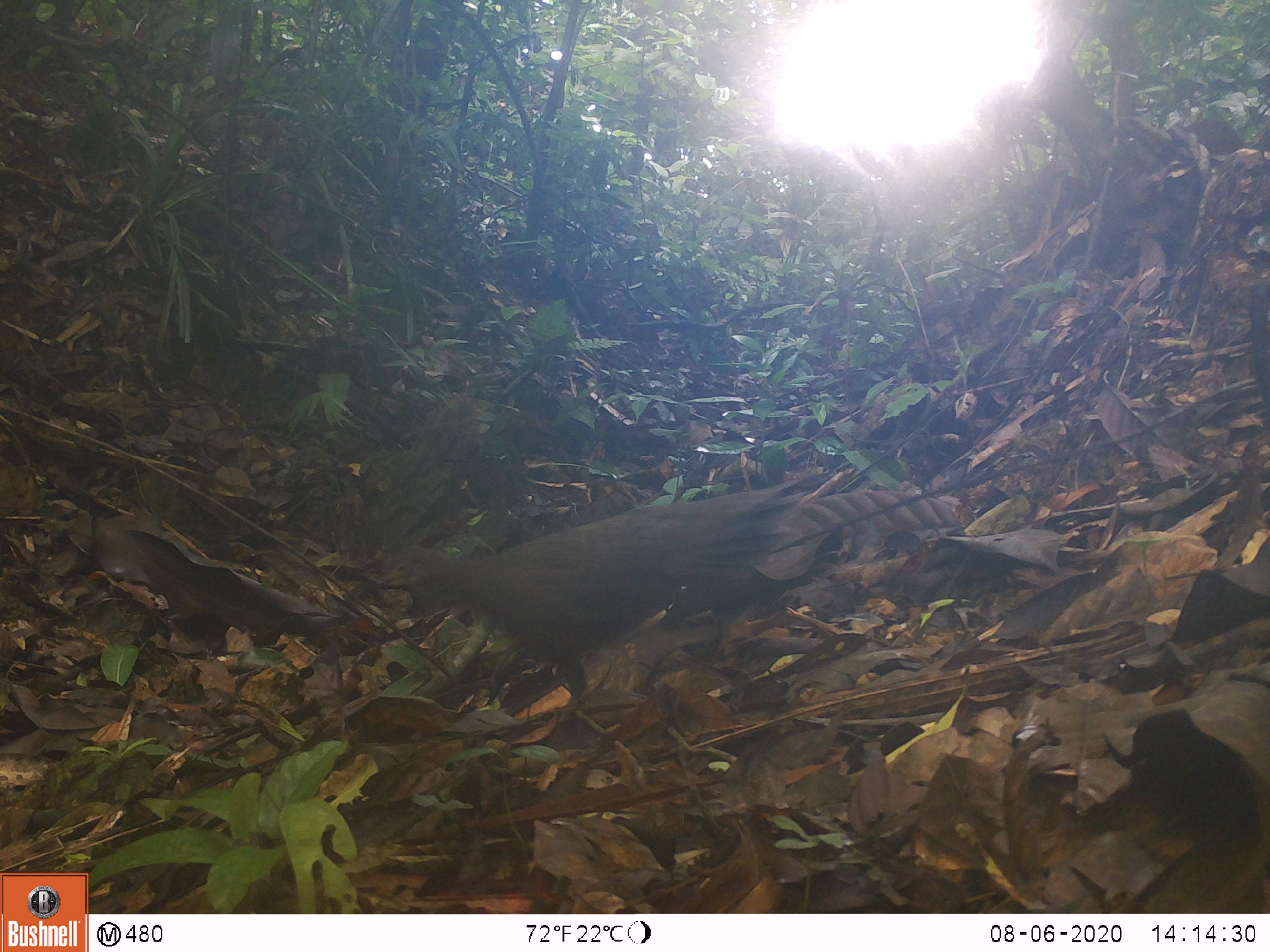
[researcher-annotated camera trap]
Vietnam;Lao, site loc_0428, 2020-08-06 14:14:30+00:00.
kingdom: Animalia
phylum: Chordata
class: Aves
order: Galliformes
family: Phasianidae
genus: Polyplectron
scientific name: Polyplectron bicalcaratum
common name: gray peacock-pheasant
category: grey peacock pheasant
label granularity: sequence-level